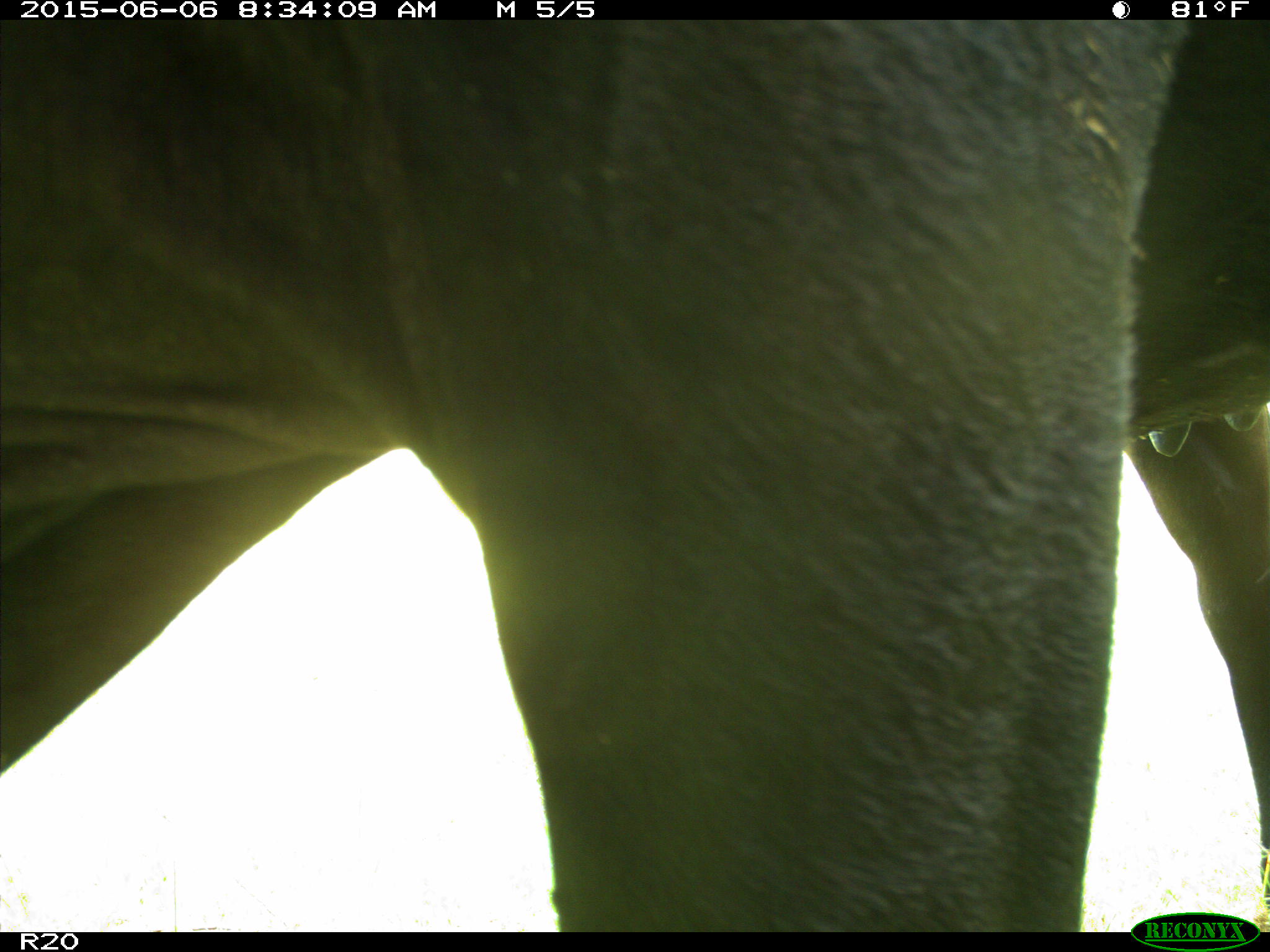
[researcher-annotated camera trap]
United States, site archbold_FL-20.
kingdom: Animalia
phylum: Chordata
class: Mammalia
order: Artiodactyla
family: Bovidae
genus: Bos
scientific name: Bos taurus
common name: domestic cow